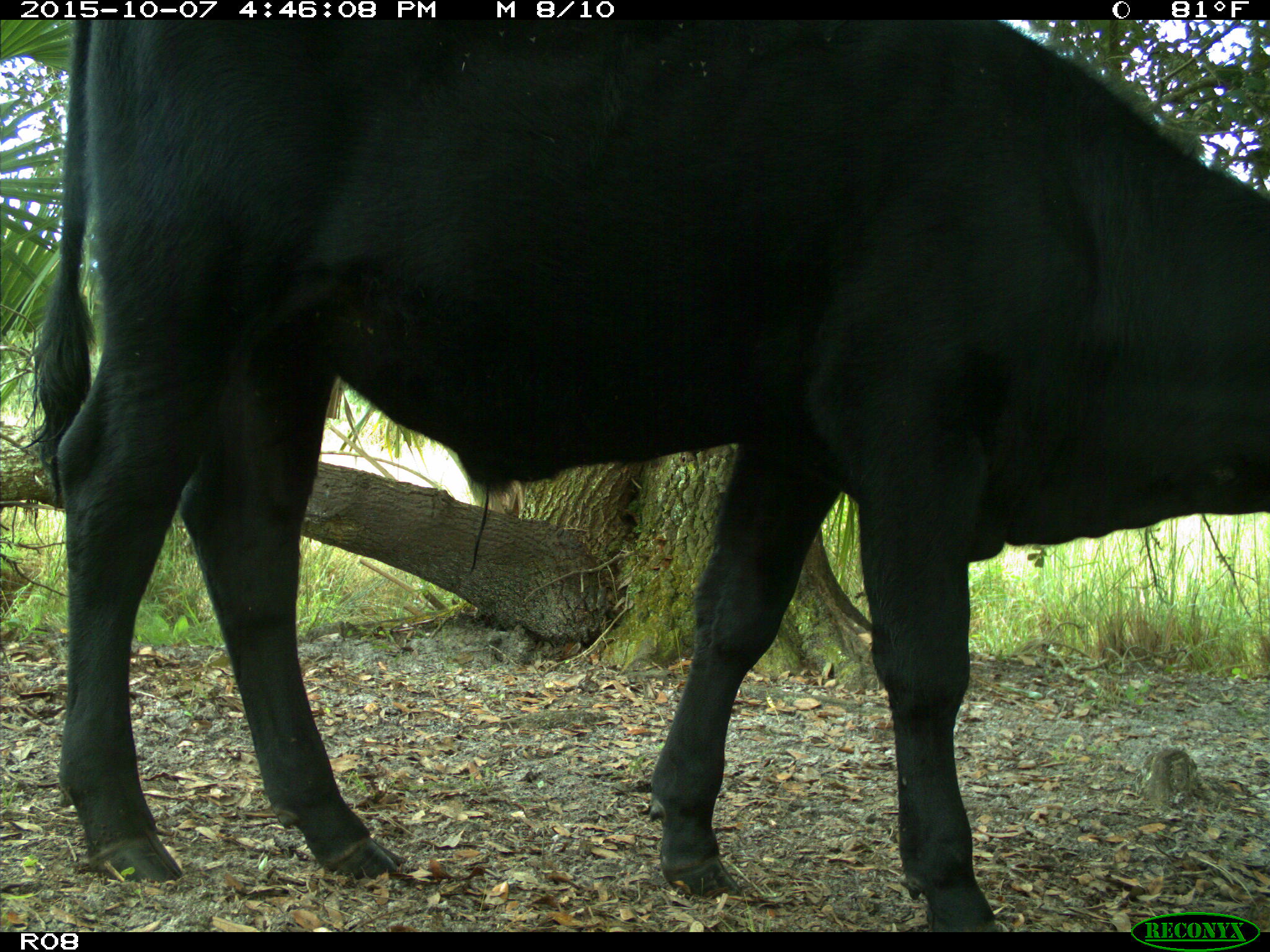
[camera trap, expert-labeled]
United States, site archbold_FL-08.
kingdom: Animalia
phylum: Chordata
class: Mammalia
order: Artiodactyla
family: Bovidae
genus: Bos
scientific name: Bos taurus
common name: domestic cow